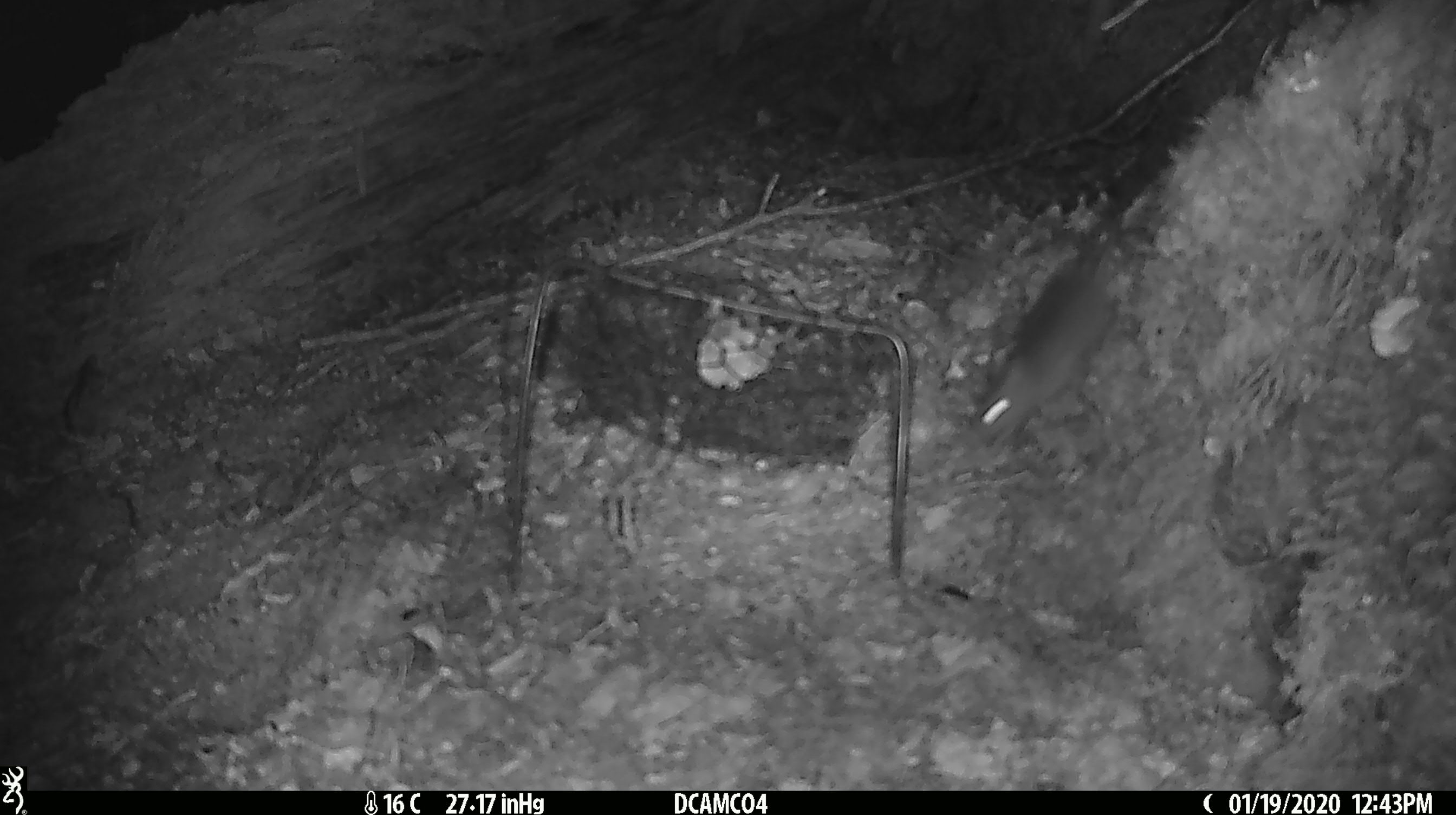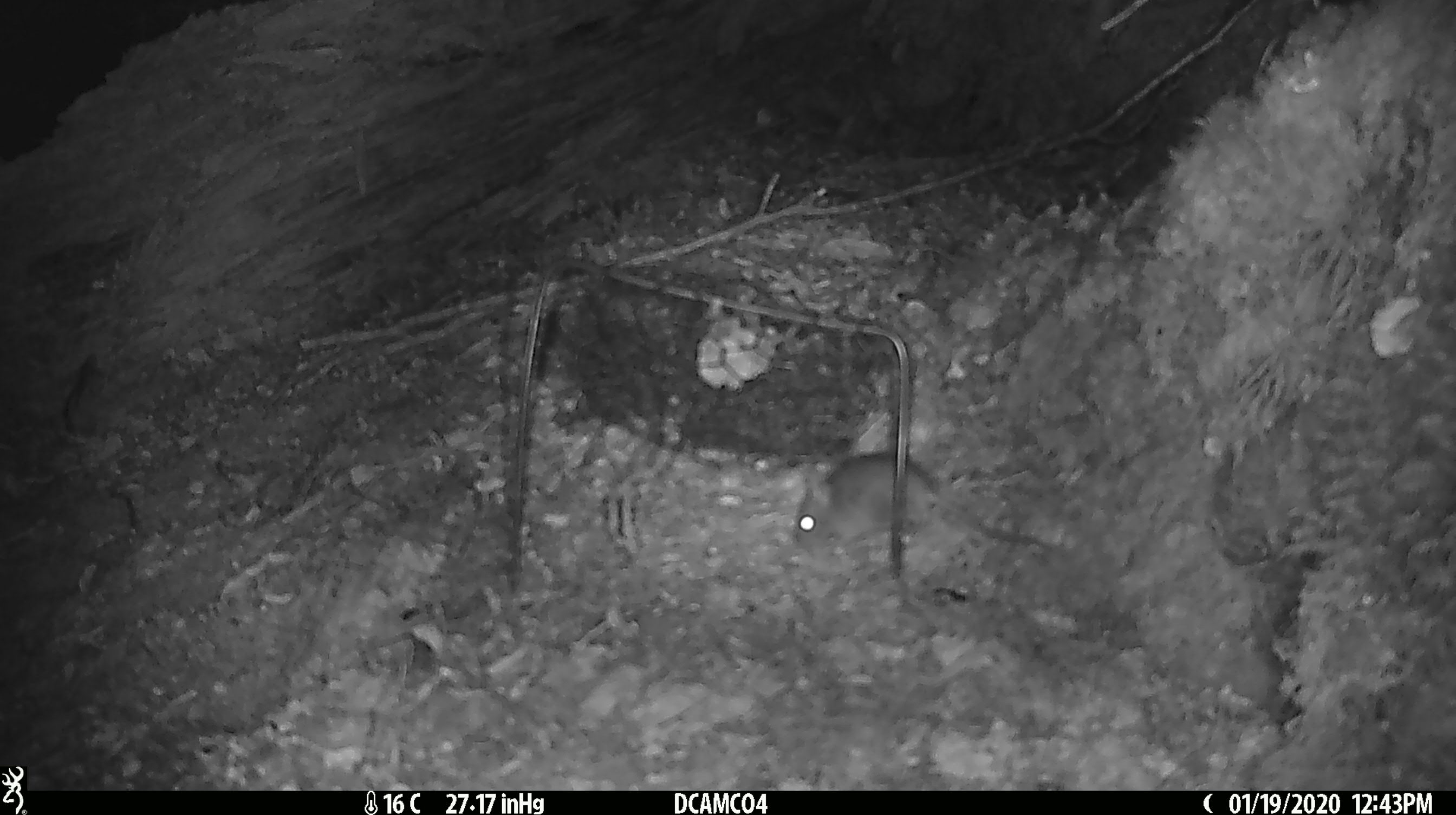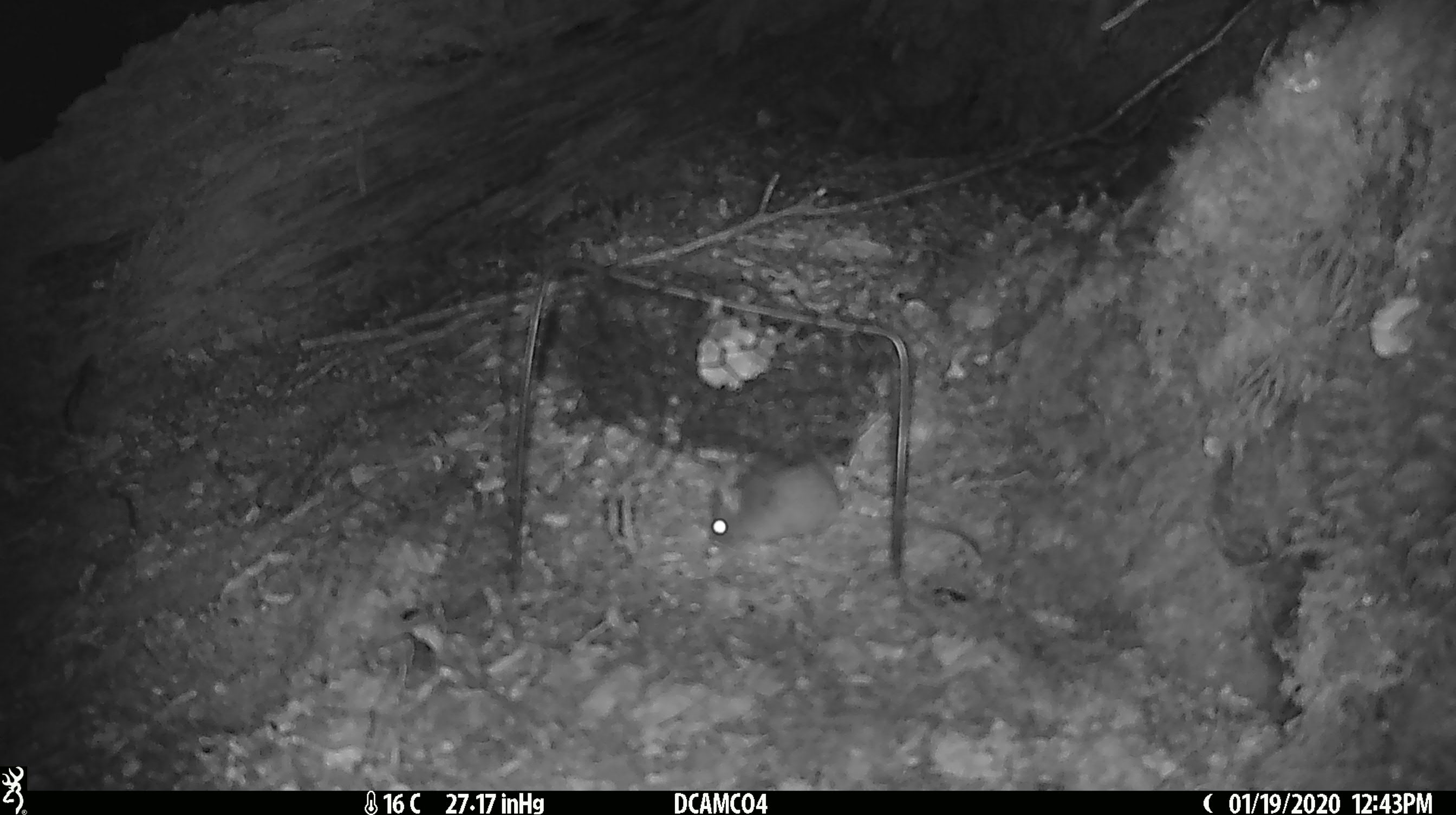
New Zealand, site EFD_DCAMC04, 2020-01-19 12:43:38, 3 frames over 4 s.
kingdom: Animalia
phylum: Chordata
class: Mammalia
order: Rodentia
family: Muridae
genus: Mus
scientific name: Mus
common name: mouse